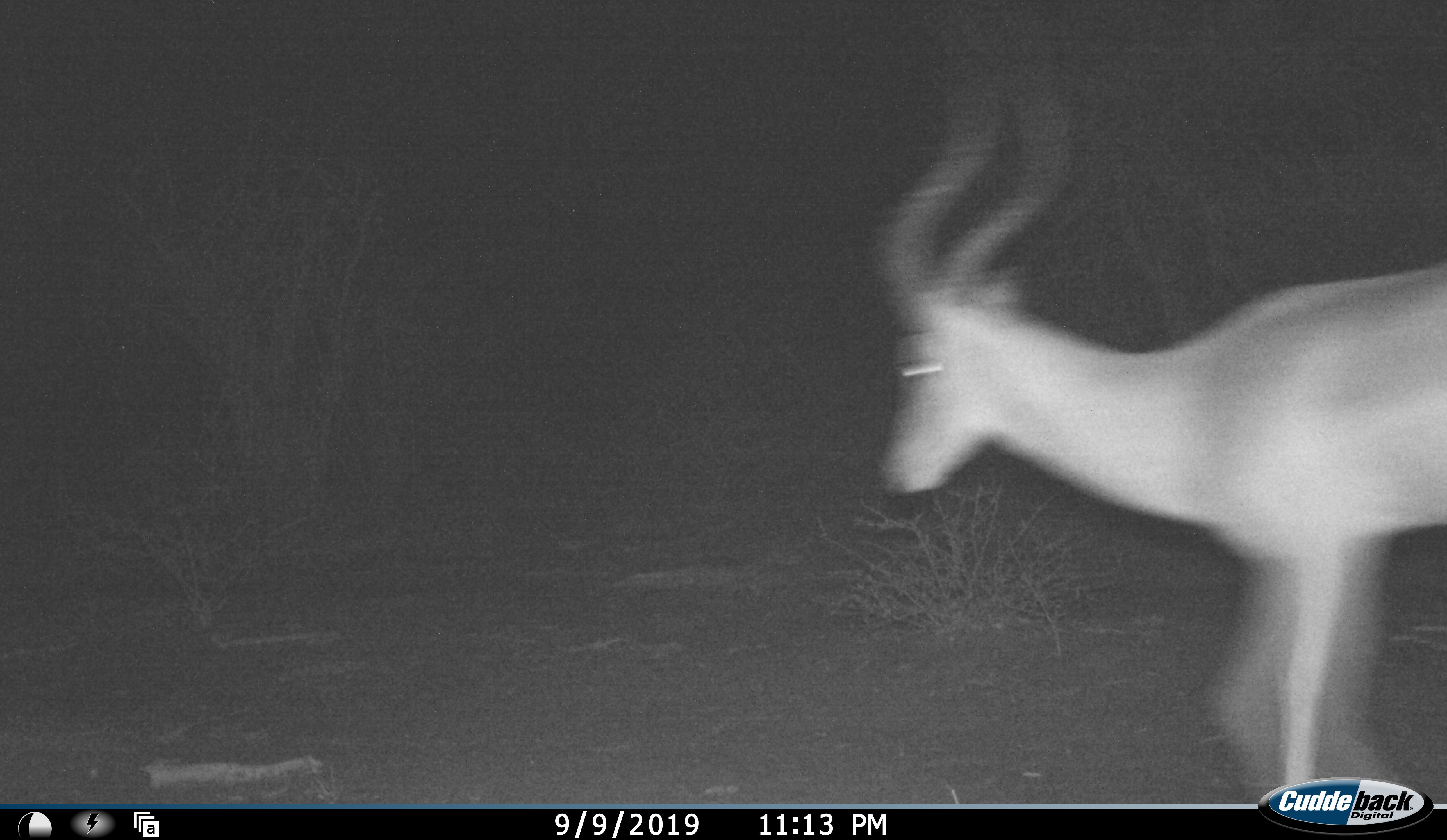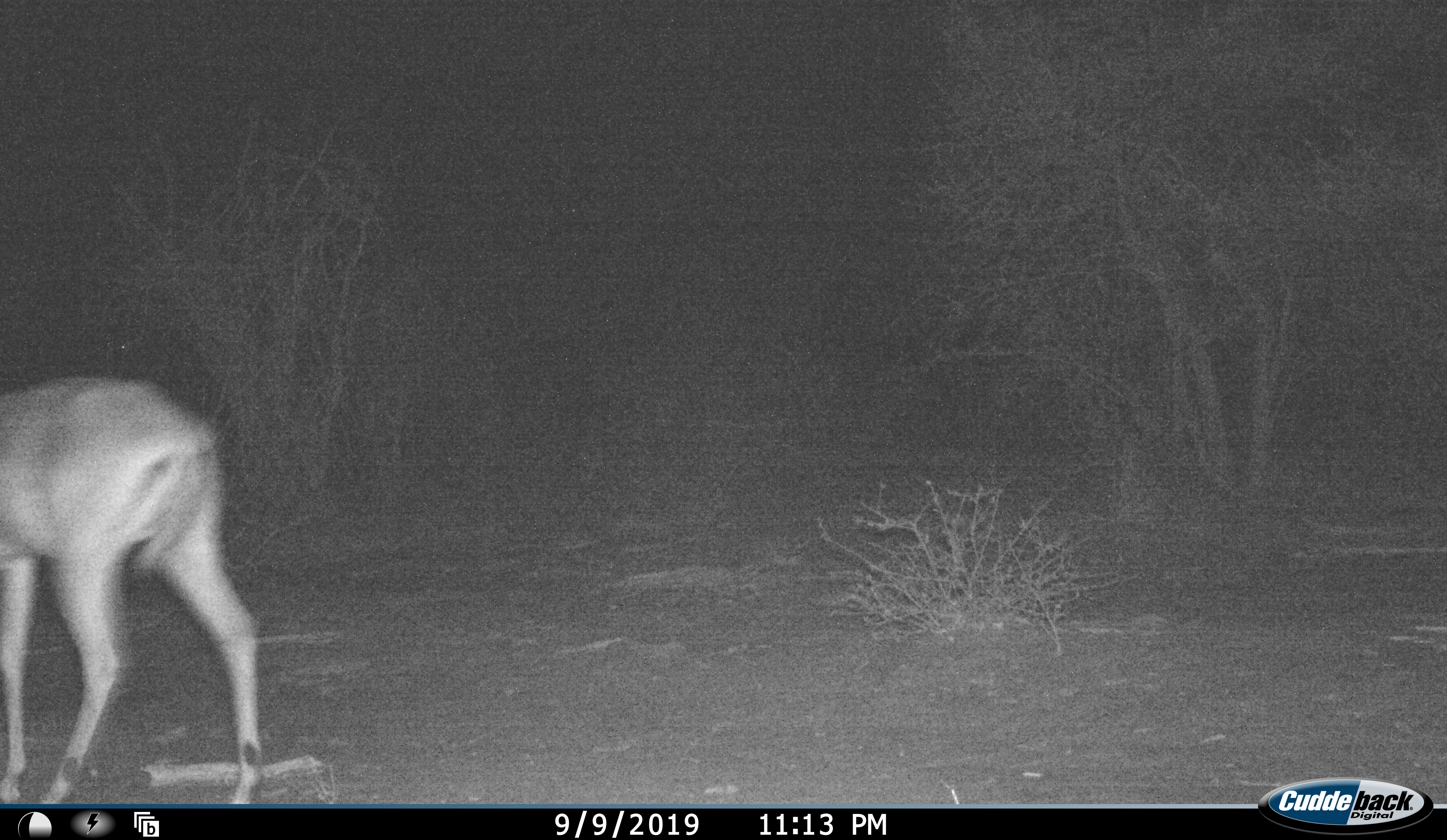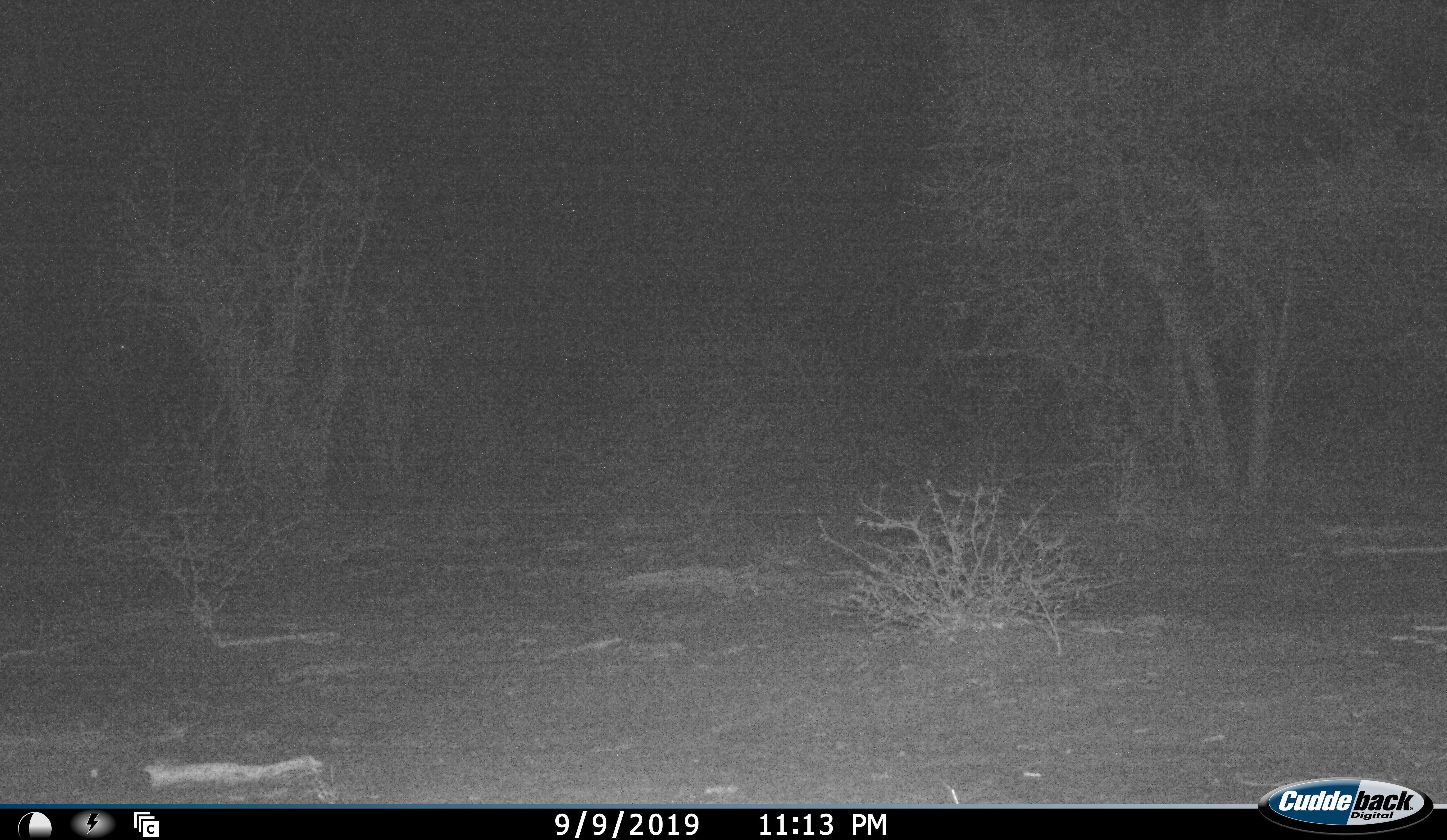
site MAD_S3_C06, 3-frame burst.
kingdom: Animalia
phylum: Chordata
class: Mammalia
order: Artiodactyla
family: Bovidae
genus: Aepyceros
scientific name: Aepyceros melampus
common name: impala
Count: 1.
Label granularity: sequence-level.